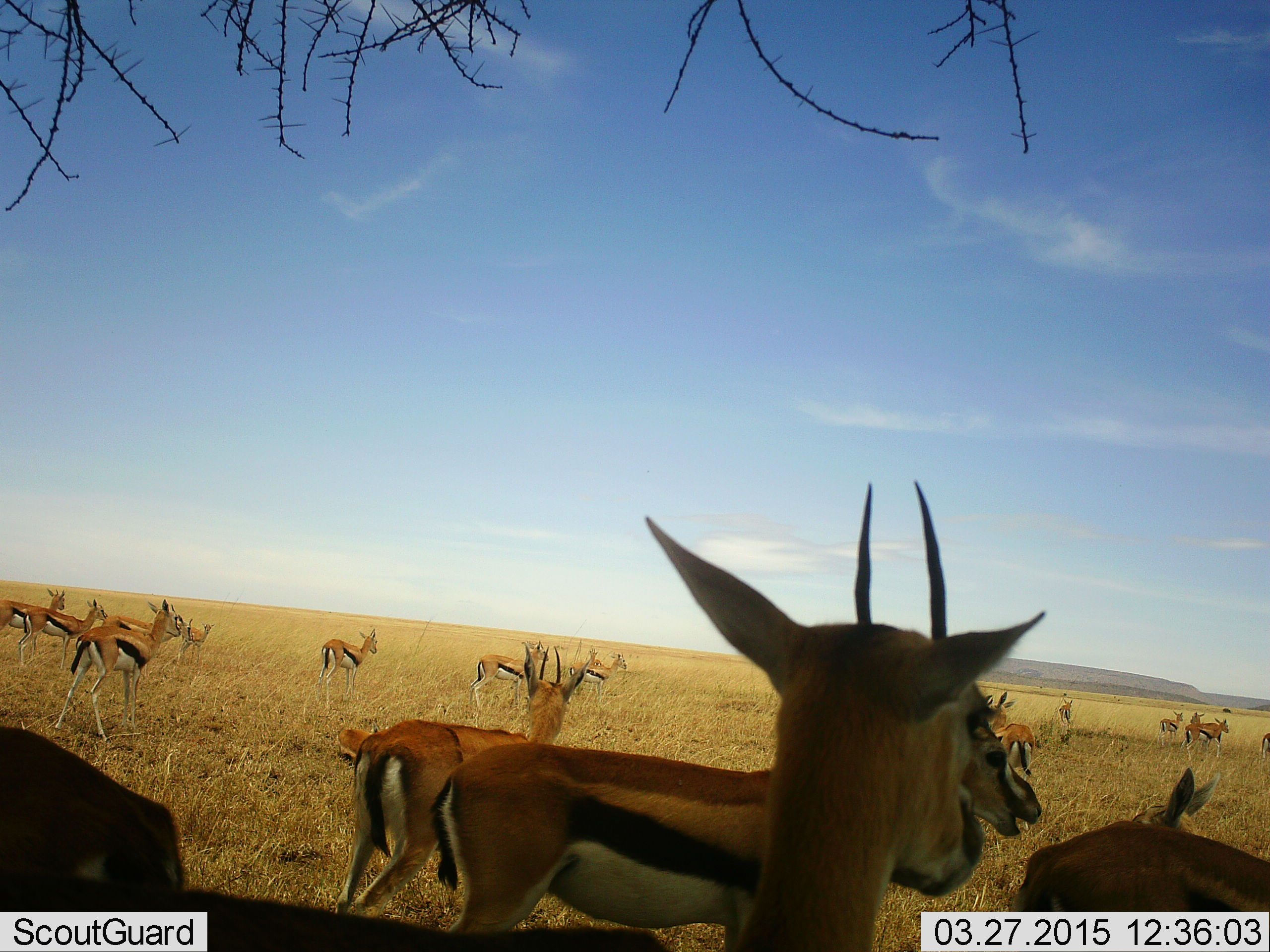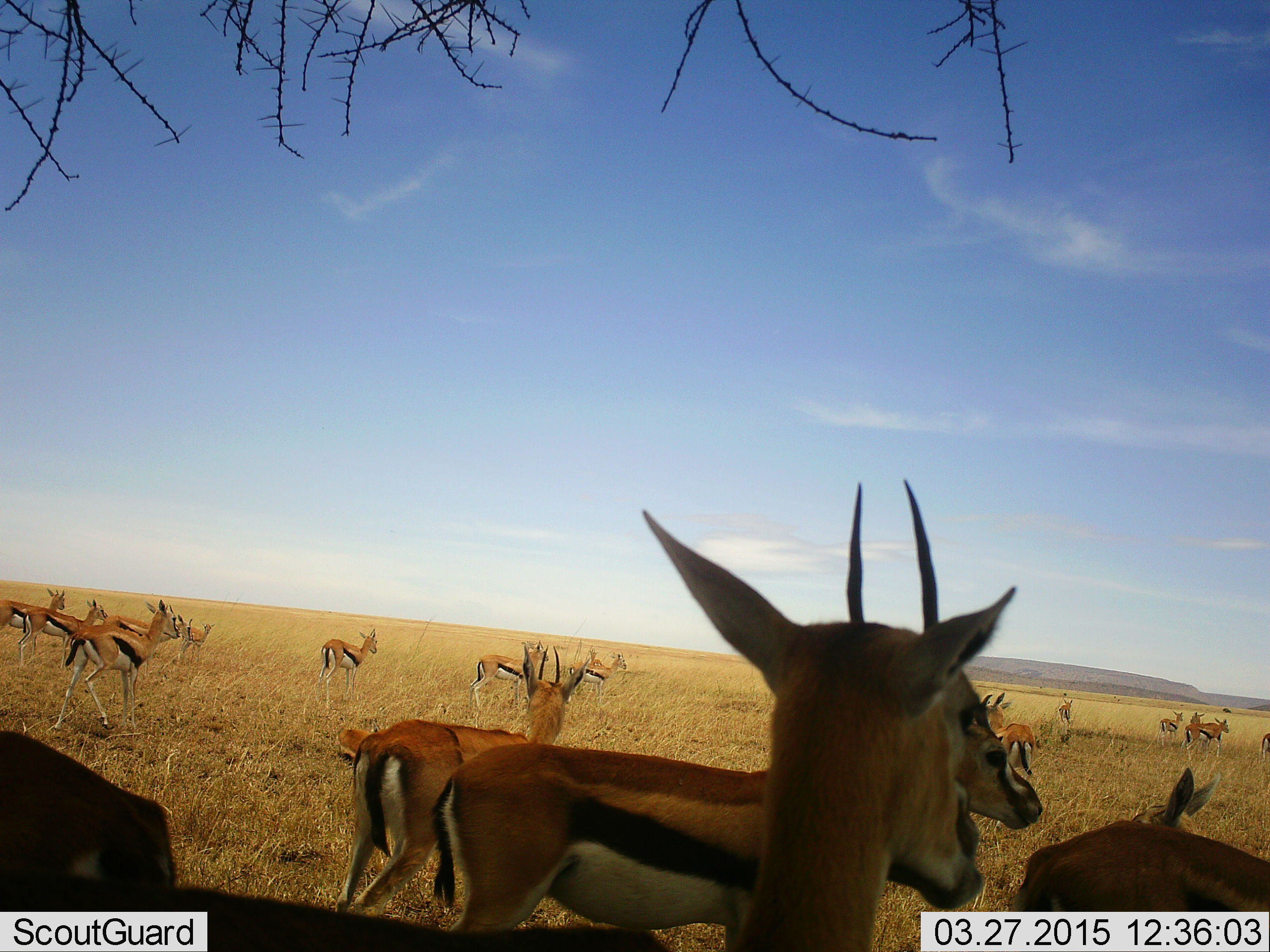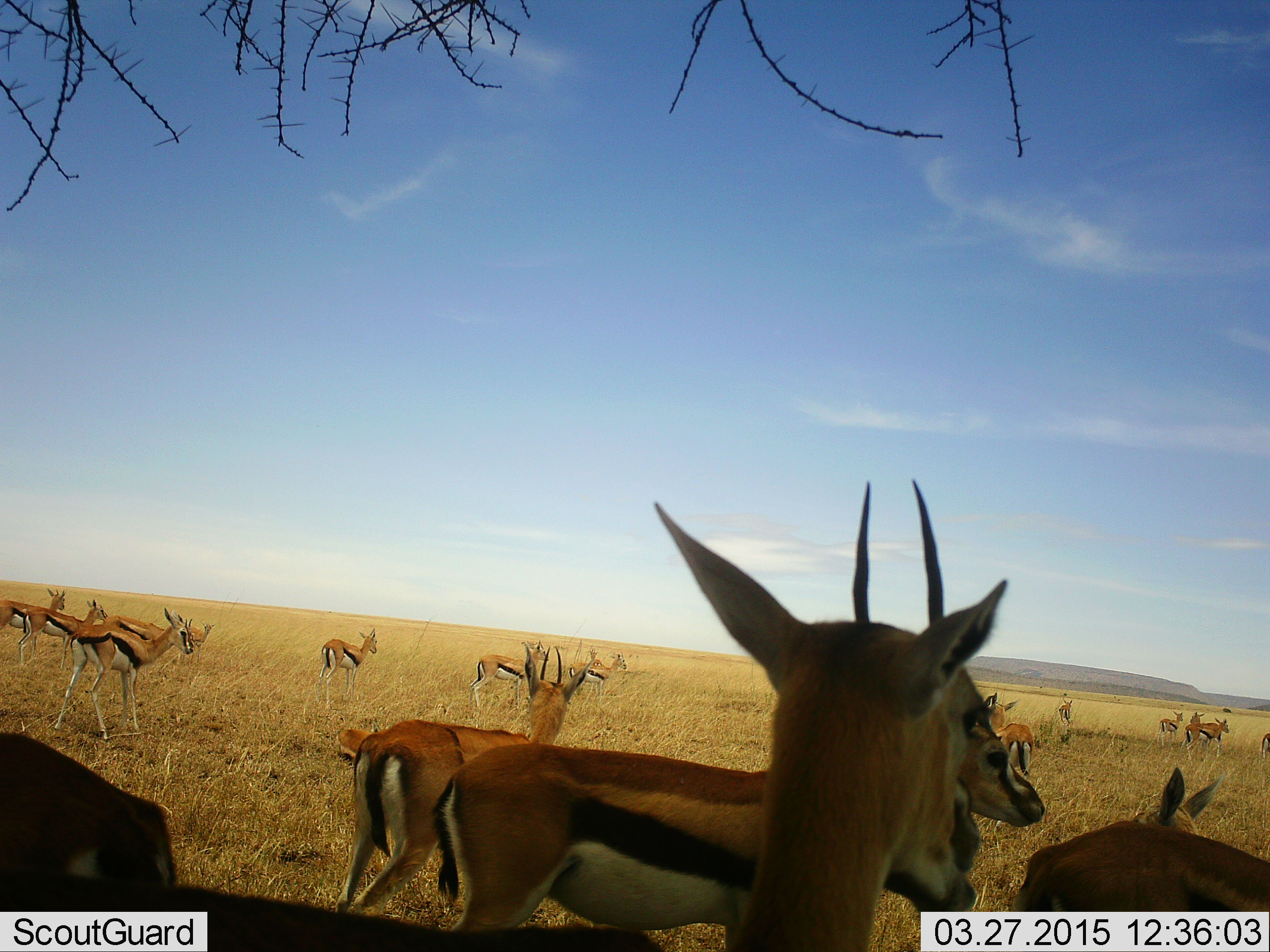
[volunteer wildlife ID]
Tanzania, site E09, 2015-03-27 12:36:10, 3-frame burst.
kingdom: Animalia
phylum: Chordata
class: Mammalia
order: Artiodactyla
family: Bovidae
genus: Eudorcas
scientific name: Eudorcas thomsonii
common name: thomson's gazelle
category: gazellethomsons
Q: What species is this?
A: Gazellethomsons (thomson's gazelle) (Eudorcas thomsonii).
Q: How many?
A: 11-50.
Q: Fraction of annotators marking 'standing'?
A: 80%.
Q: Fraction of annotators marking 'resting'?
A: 30%.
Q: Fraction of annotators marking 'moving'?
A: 20%.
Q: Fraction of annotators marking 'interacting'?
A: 0%.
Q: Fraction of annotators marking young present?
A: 0%.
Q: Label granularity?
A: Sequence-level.